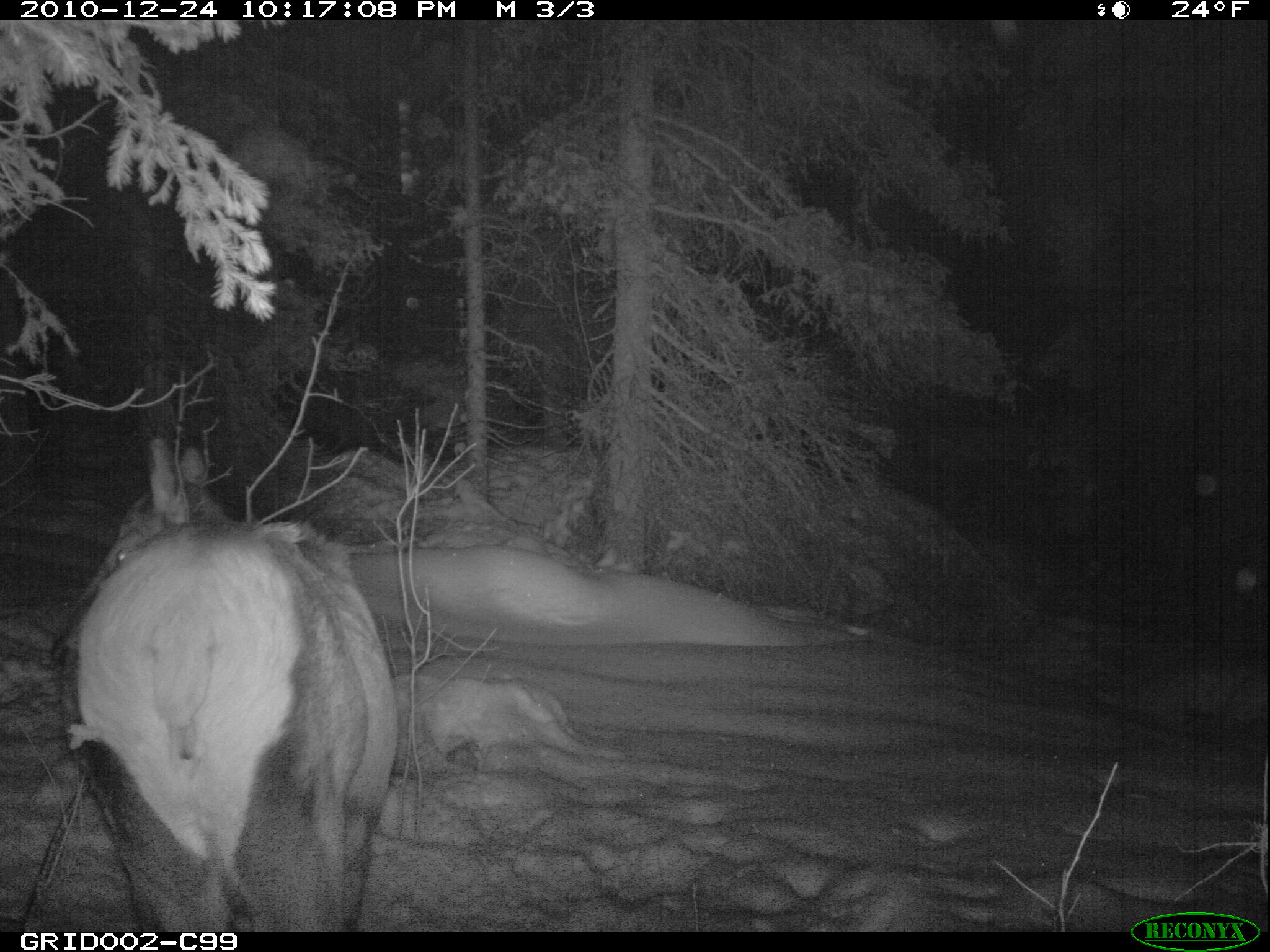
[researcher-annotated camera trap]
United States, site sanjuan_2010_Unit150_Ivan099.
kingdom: Animalia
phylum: Chordata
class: Mammalia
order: Artiodactyla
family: Cervidae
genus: Cervus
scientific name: Cervus elaphus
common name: red deer